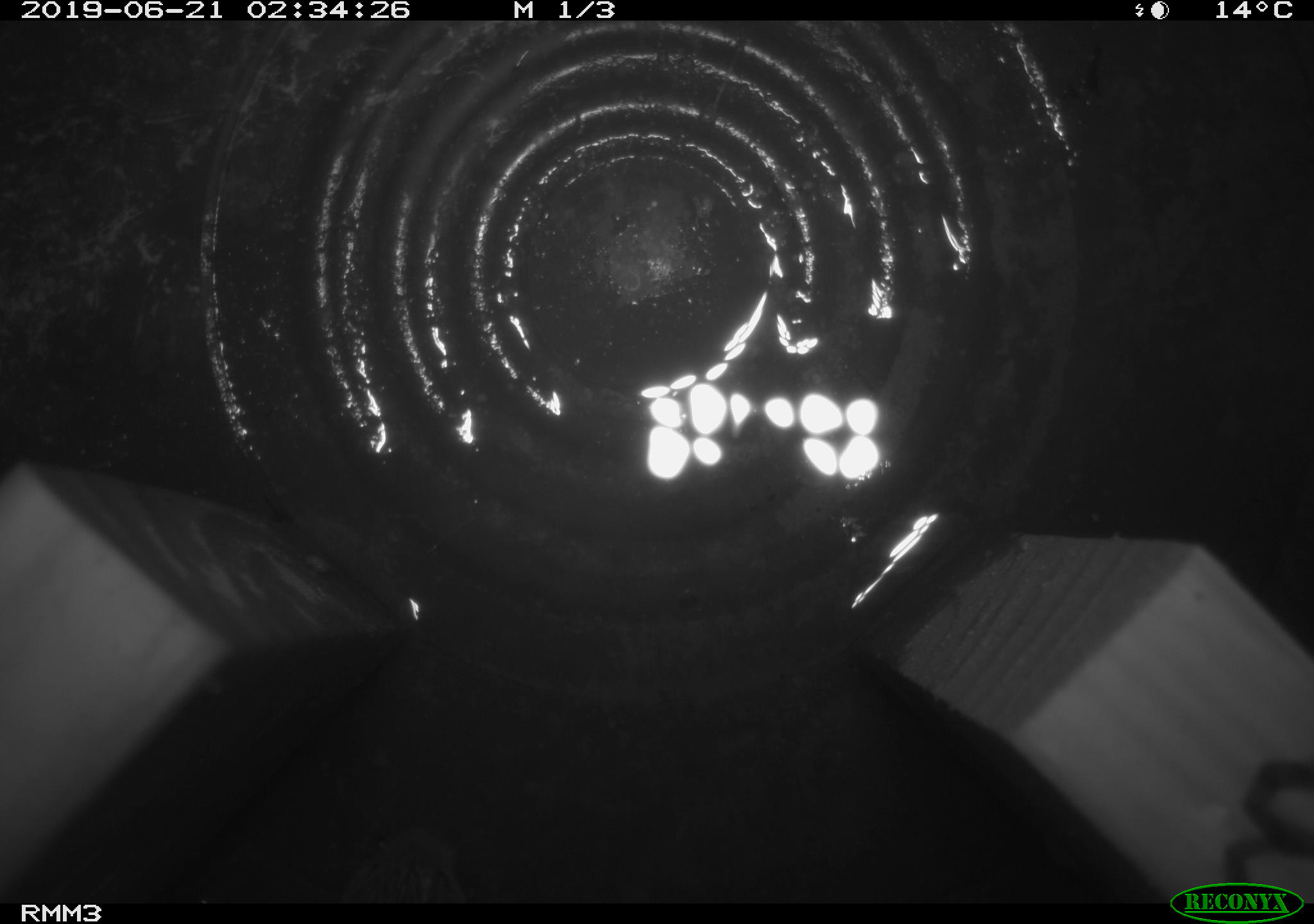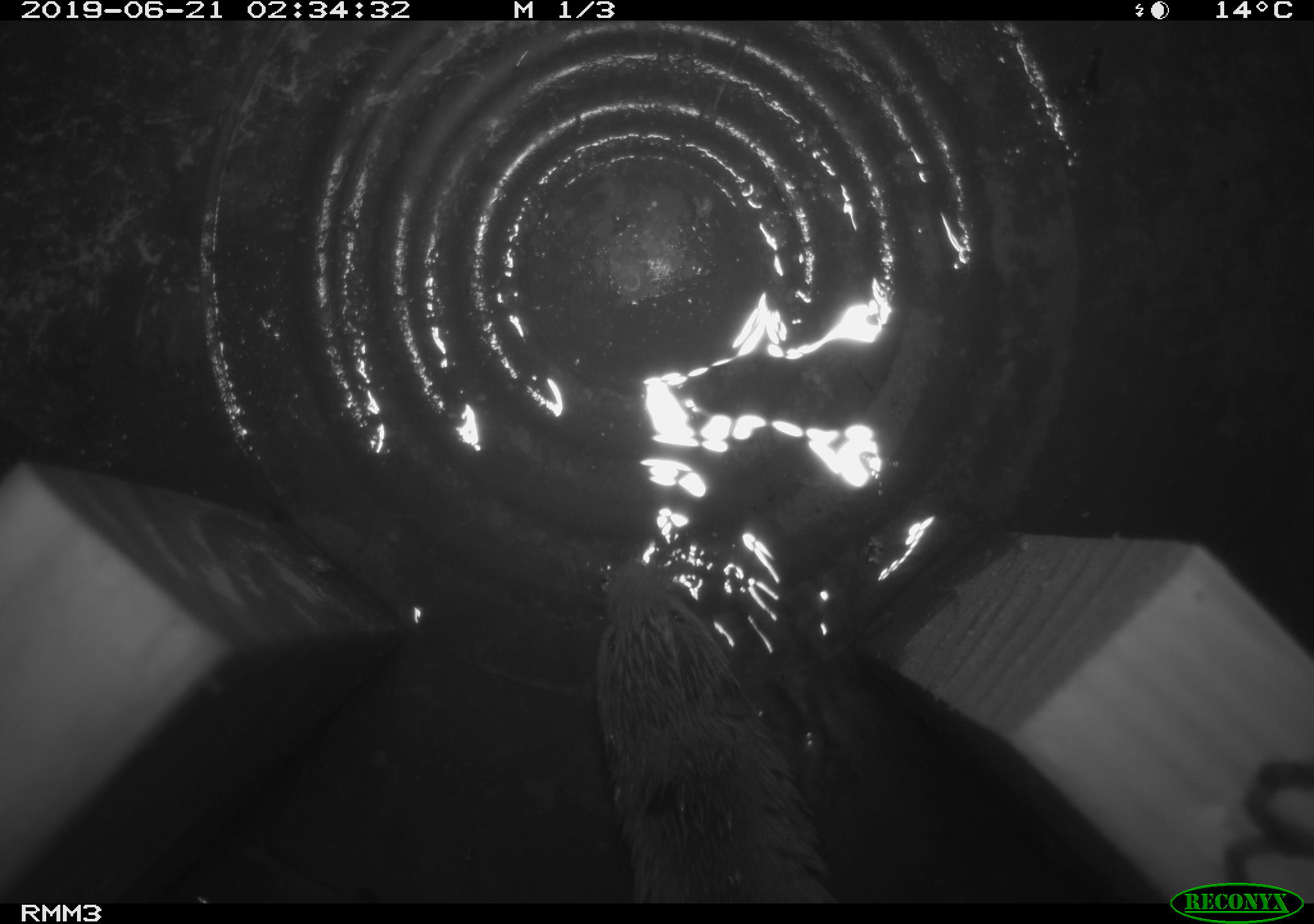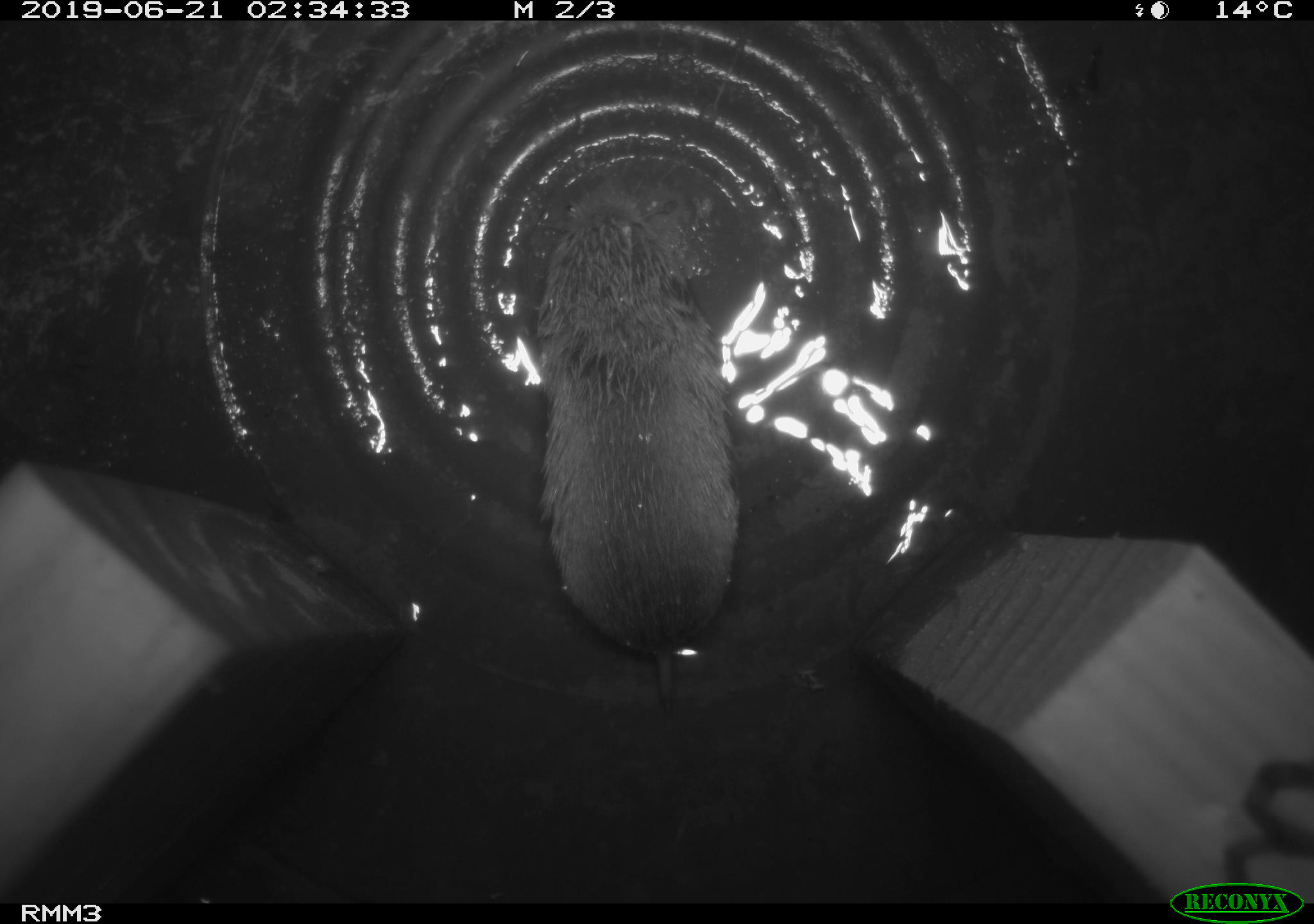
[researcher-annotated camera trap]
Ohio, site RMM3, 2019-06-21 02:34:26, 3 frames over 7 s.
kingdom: Animalia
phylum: Chordata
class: Mammalia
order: Rodentia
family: Cricetidae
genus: Microtus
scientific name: Microtus pennsylvanicus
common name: meadow vole